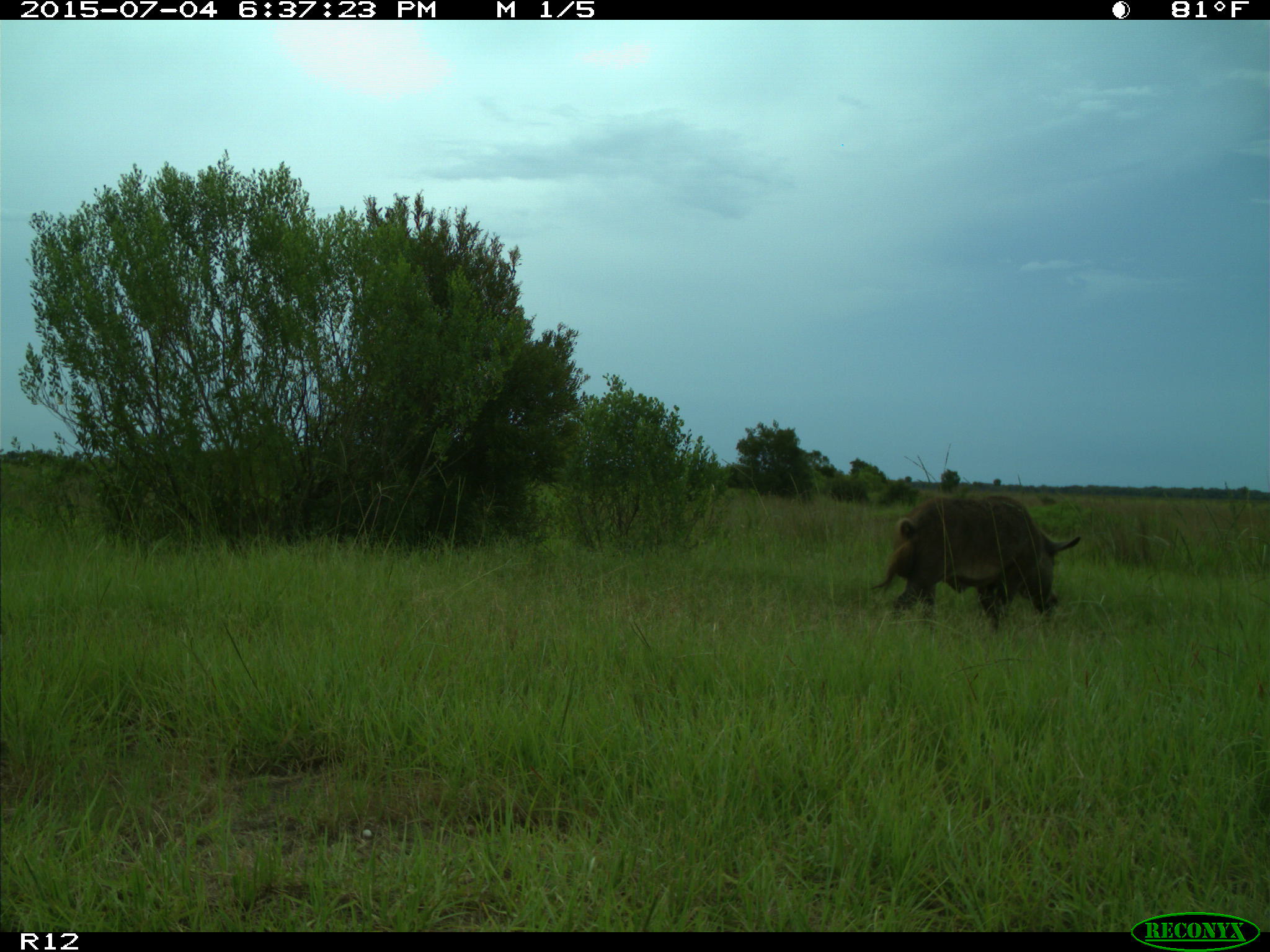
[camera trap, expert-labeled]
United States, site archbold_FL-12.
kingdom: Animalia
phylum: Chordata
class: Mammalia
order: Artiodactyla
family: Suidae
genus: Sus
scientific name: Sus scrofa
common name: wild boar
Sus scrofa (wild boar).